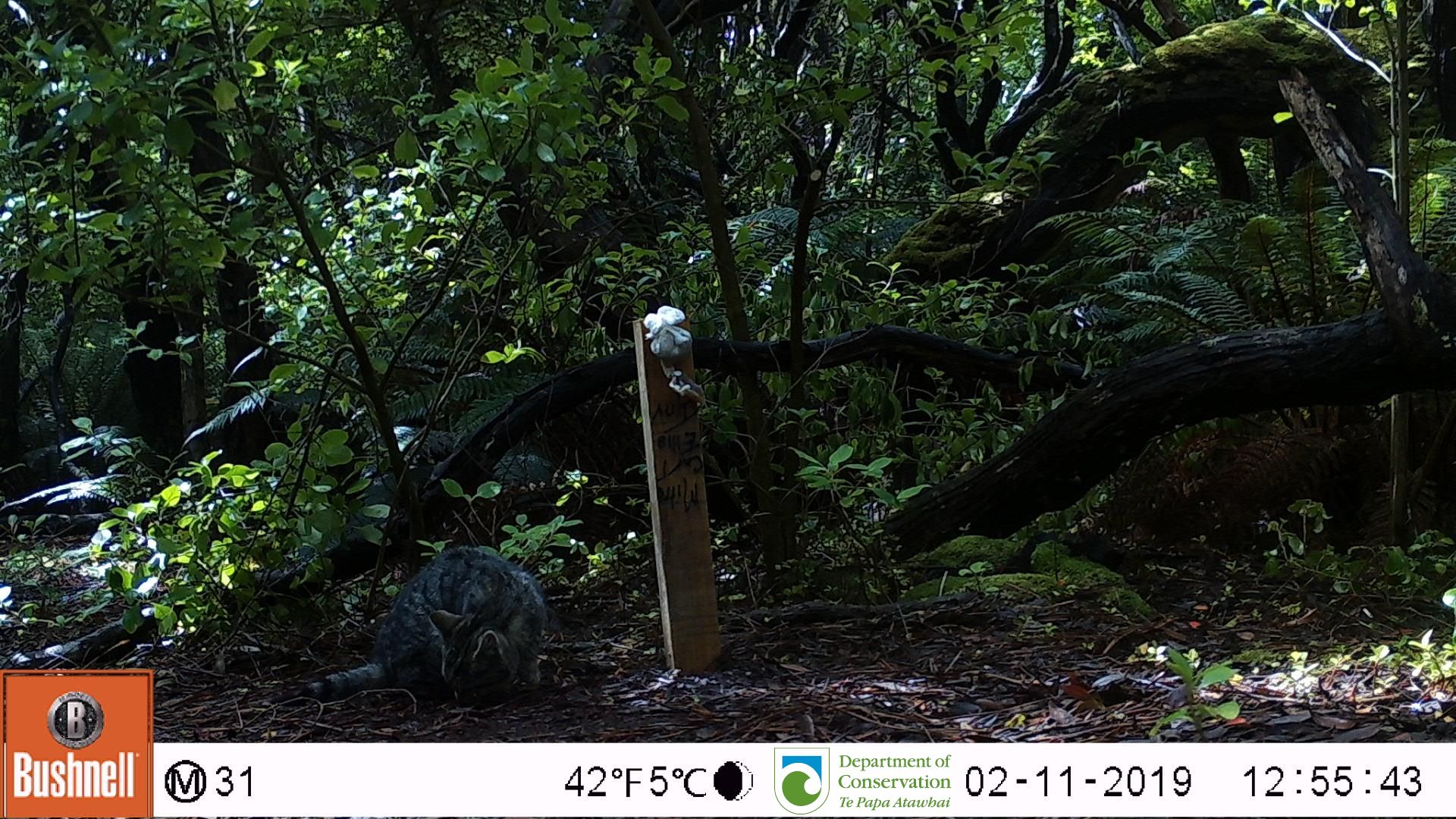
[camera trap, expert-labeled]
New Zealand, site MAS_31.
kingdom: Animalia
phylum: Chordata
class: Mammalia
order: Carnivora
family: Felidae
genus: Felis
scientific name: Felis catus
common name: domestic cat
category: cat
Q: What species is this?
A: Cat (domestic cat) (Felis catus).